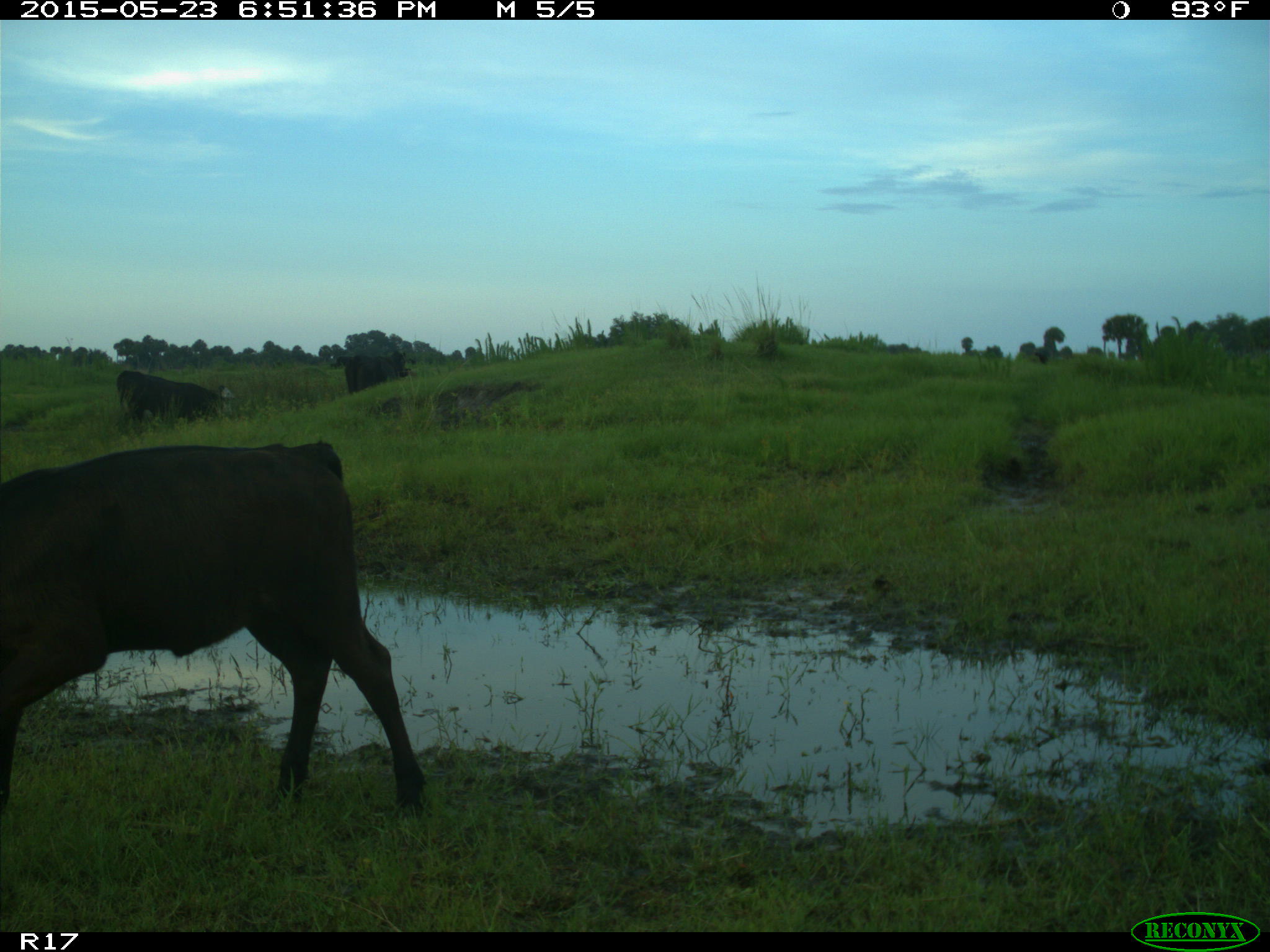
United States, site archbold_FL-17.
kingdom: Animalia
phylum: Chordata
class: Mammalia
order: Artiodactyla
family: Bovidae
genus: Bos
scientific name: Bos taurus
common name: domestic cow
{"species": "Bos taurus (domestic cow)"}